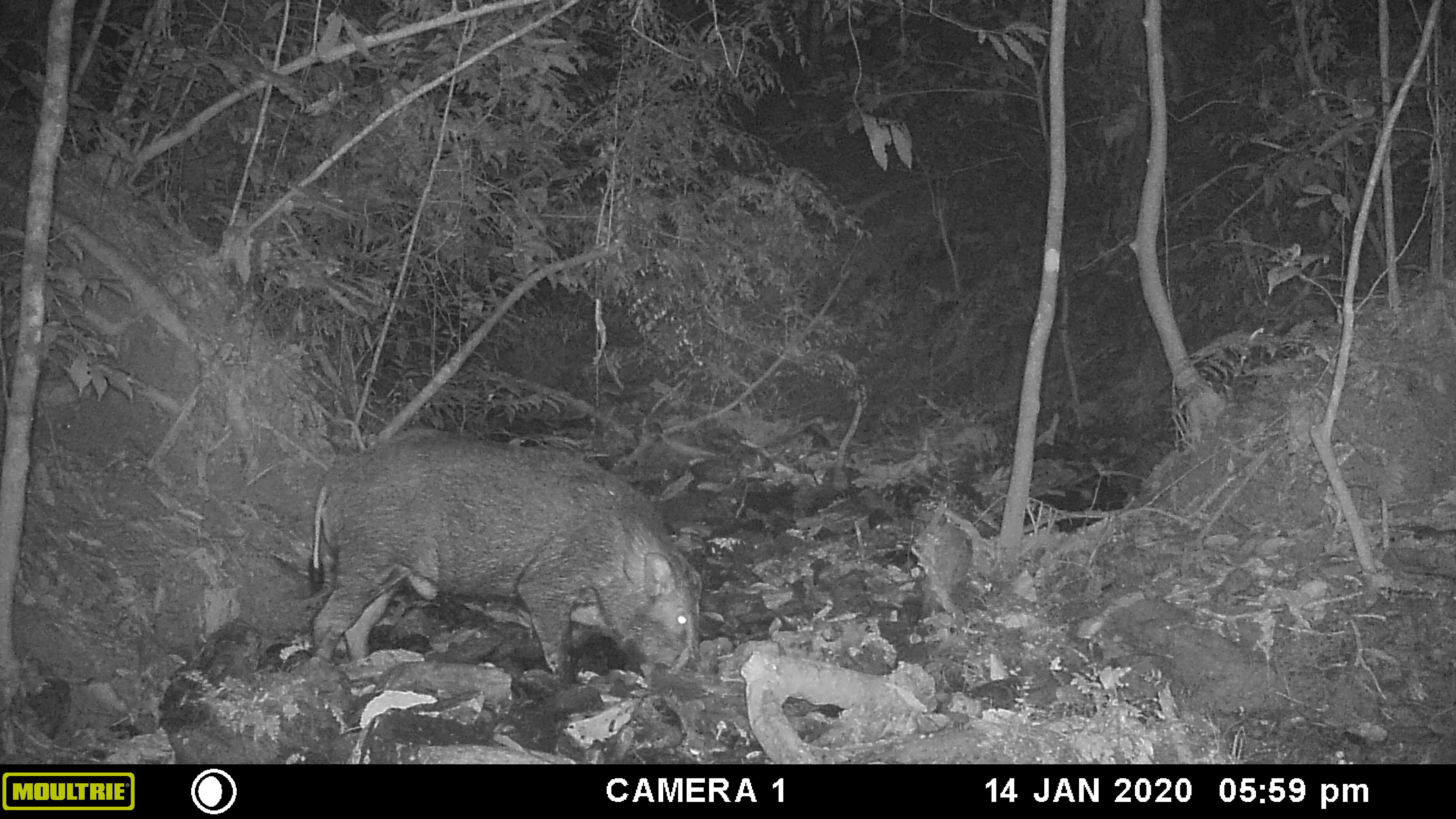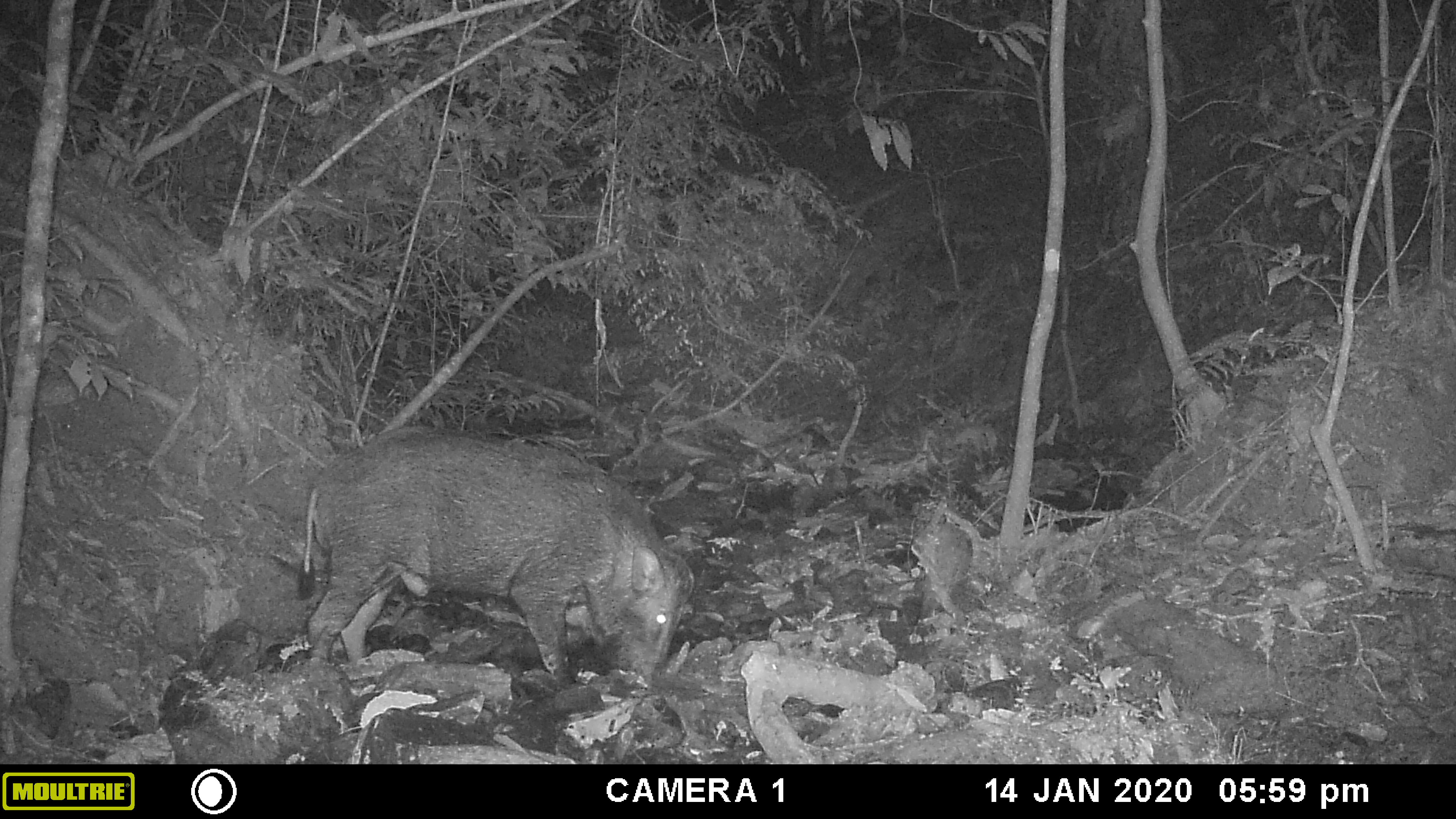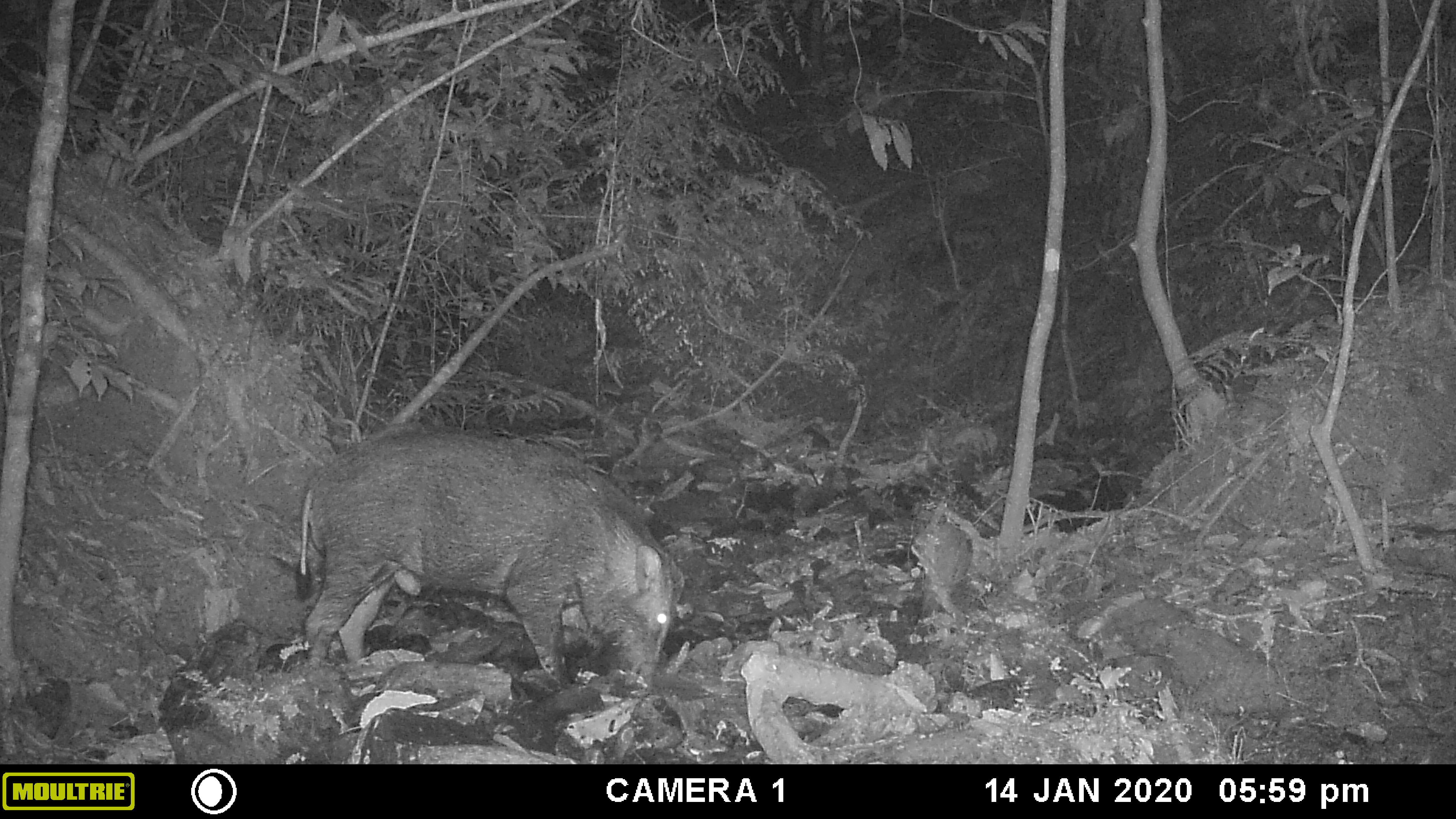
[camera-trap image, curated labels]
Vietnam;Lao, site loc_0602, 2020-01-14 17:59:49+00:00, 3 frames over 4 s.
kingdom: Animalia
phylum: Chordata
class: Mammalia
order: Artiodactyla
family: Suidae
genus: Sus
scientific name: Sus scrofa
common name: eurasian wild pig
Eurasian wild pig (Sus scrofa). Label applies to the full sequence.